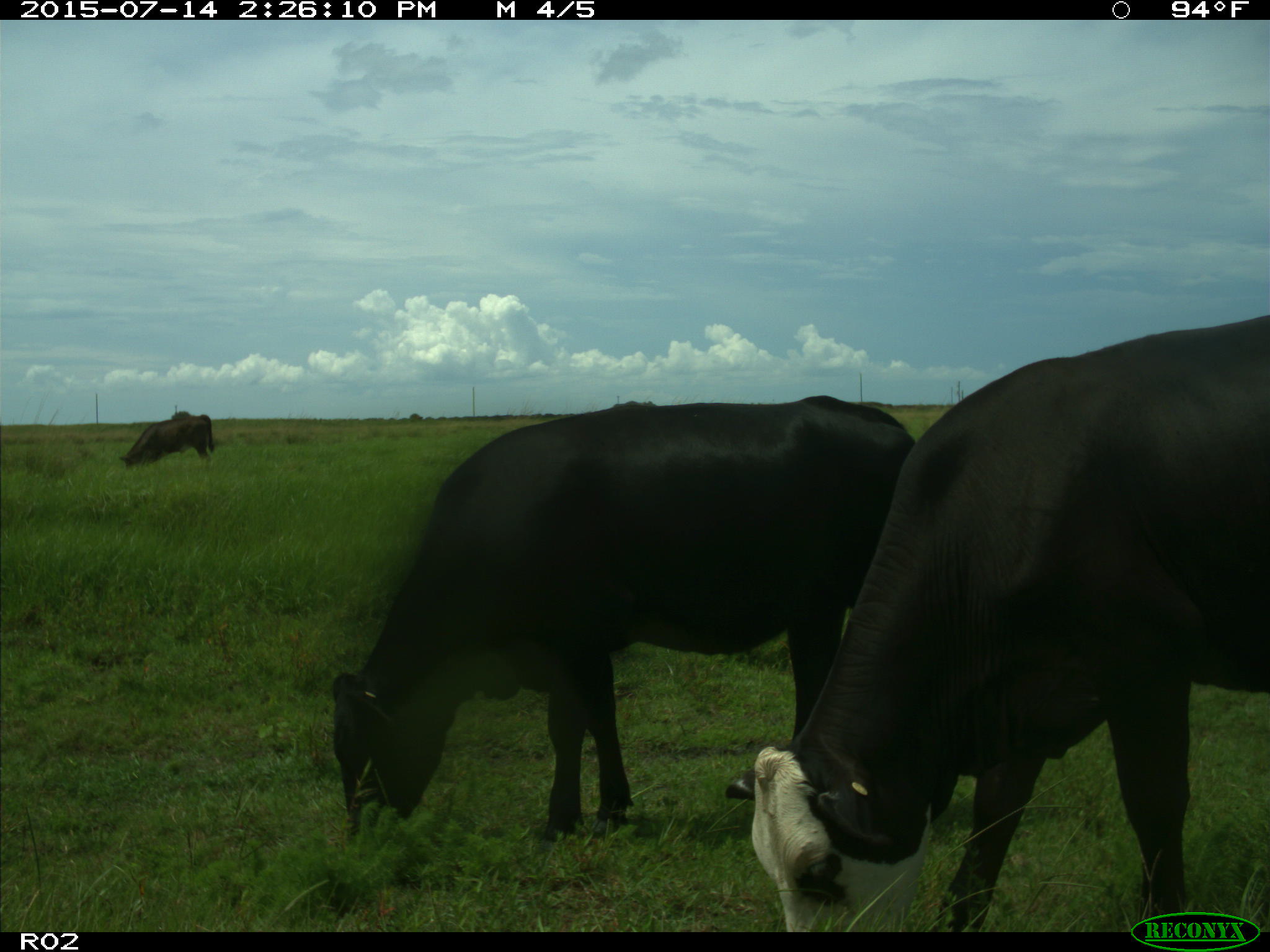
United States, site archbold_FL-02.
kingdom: Animalia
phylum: Chordata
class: Mammalia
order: Artiodactyla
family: Bovidae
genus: Bos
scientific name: Bos taurus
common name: domestic cow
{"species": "Bos taurus (domestic cow)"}